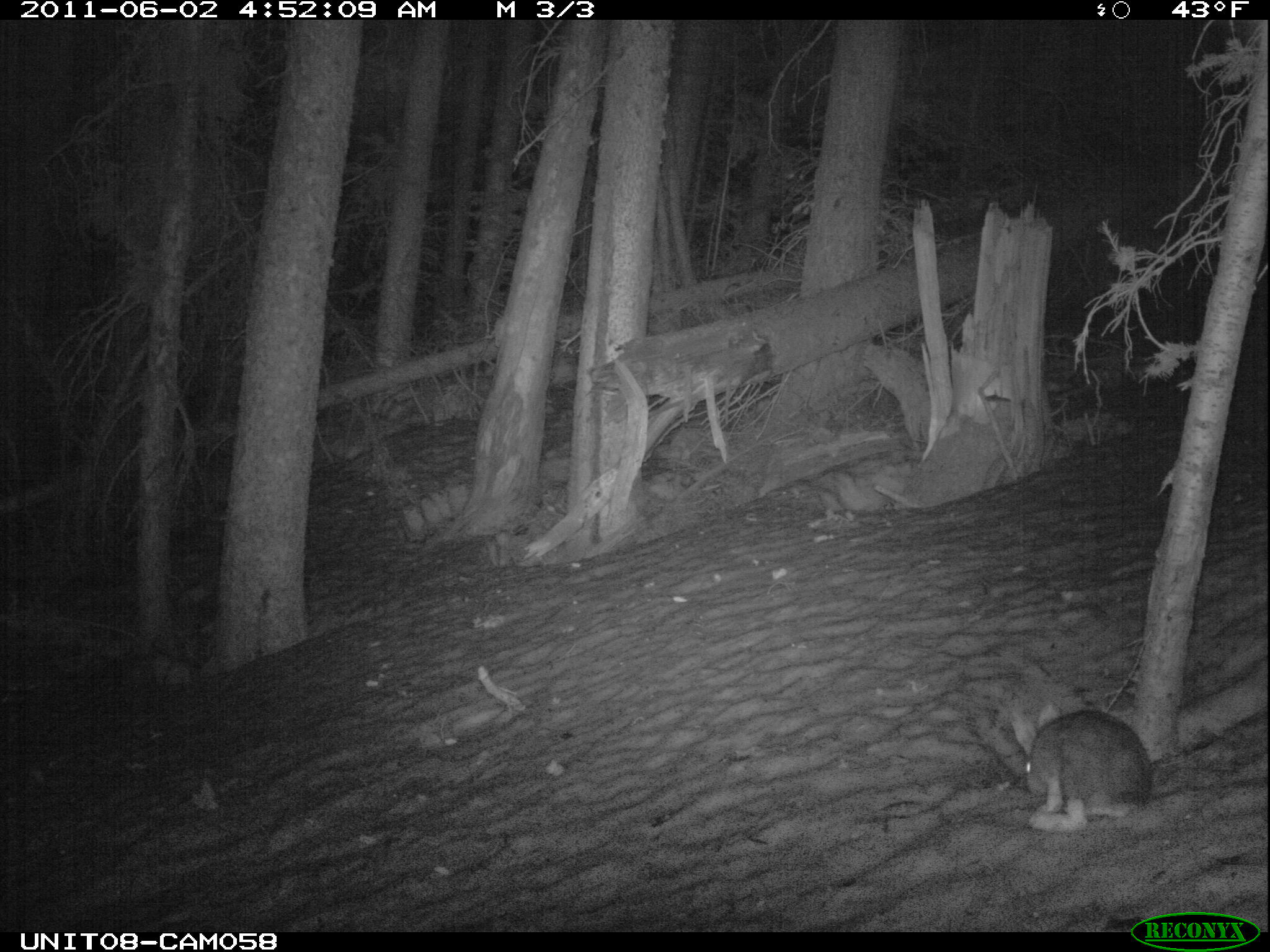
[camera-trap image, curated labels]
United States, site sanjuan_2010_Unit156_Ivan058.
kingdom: Animalia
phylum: Chordata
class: Mammalia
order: Lagomorpha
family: Leporidae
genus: Lepus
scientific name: Lepus americanus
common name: snowshoe hare